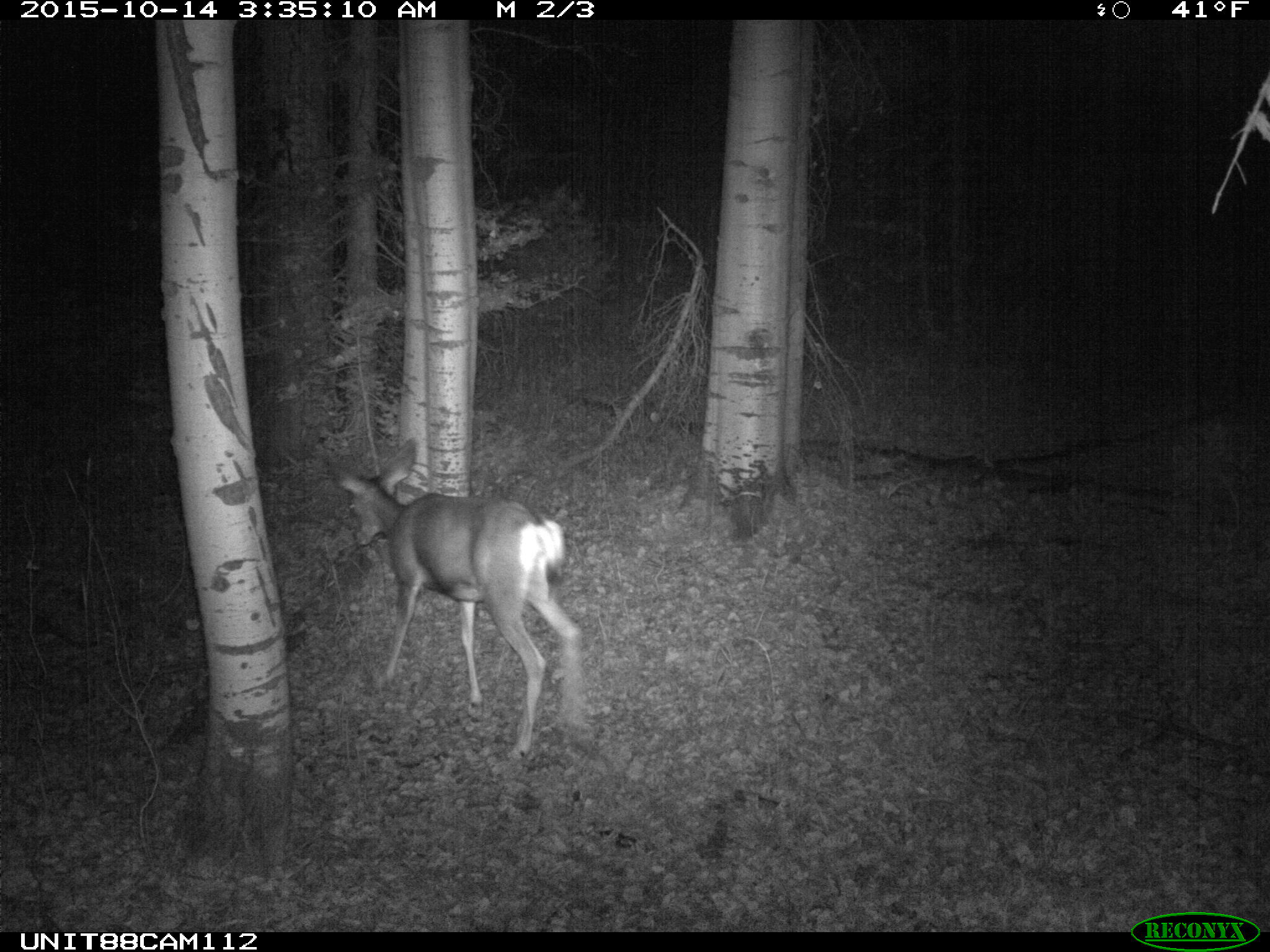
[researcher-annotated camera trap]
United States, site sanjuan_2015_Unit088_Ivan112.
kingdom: Animalia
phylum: Chordata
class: Mammalia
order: Artiodactyla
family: Cervidae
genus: Odocoileus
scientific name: Odocoileus hemionus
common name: mule deer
Odocoileus hemionus (mule deer).